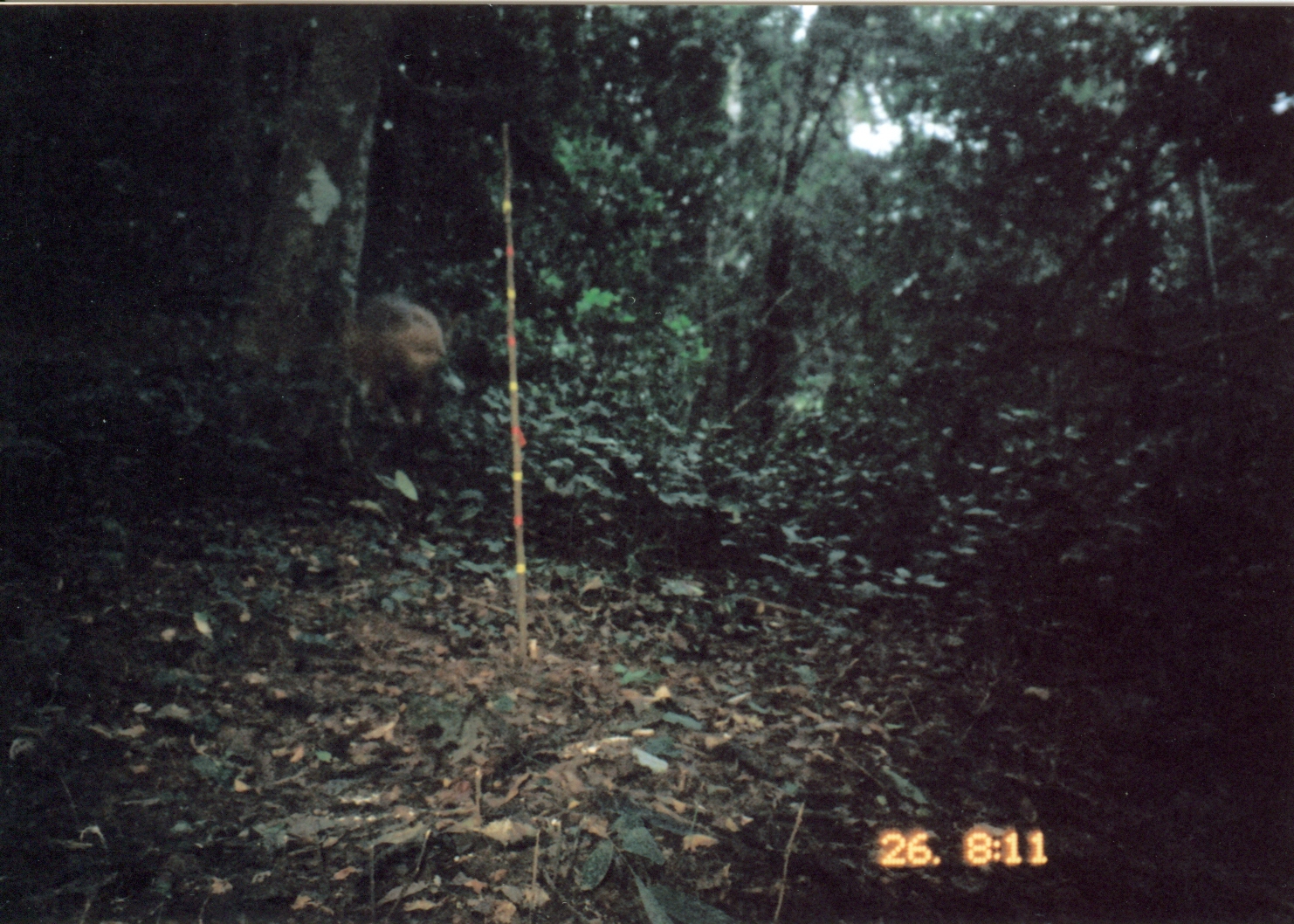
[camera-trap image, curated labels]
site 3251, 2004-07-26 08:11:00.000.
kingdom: Animalia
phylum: Chordata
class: Mammalia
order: Artiodactyla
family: Bovidae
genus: Cephalophus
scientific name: Cephalophus harveyi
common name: harvey's duiker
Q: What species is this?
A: Cephalophus harveyi (harvey's duiker).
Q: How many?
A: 1.